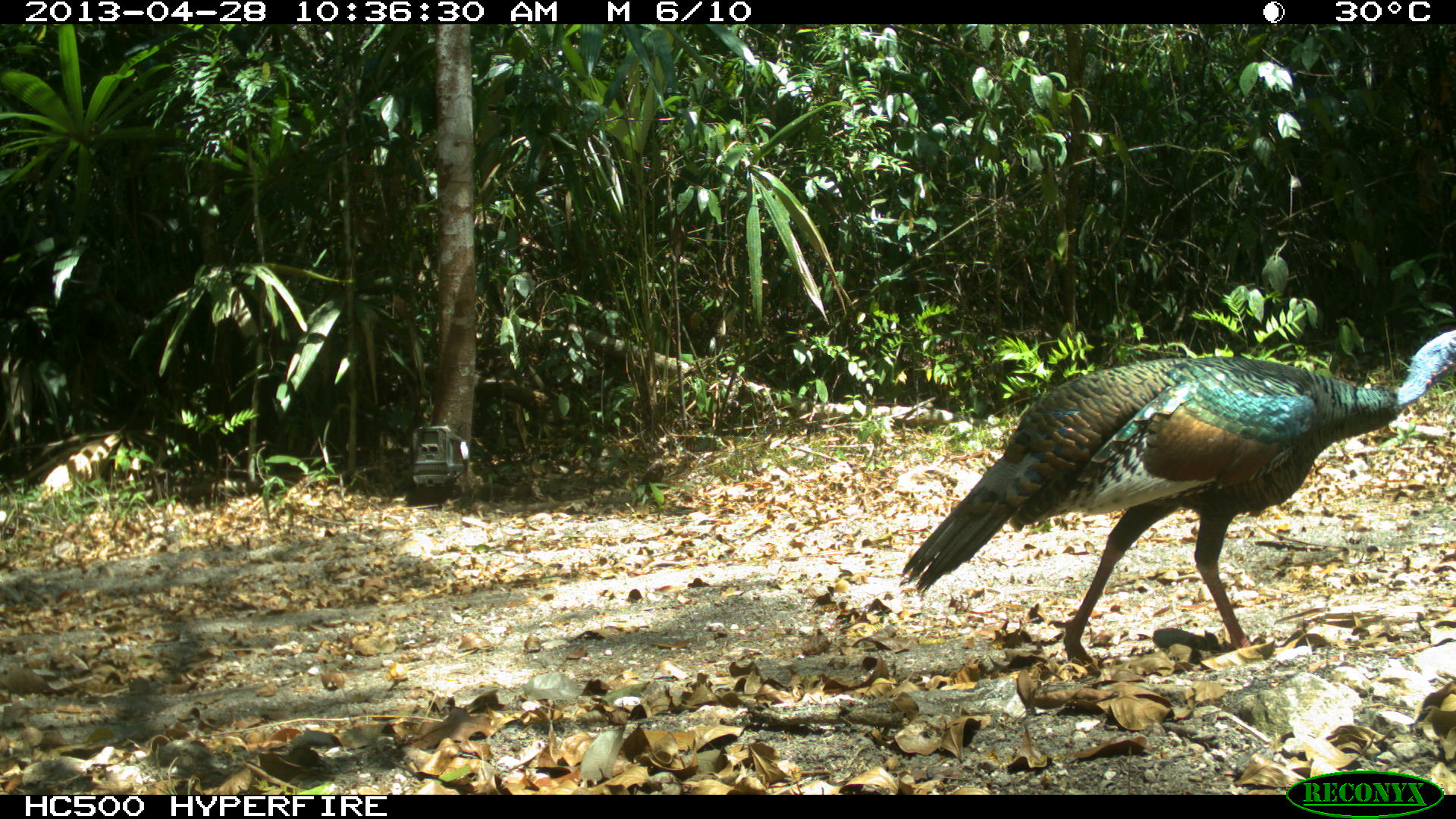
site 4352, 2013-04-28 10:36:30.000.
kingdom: Animalia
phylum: Chordata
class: Aves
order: Galliformes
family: Phasianidae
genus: Meleagris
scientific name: Meleagris ocellata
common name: ocellated turkey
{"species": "Meleagris ocellata (ocellated turkey)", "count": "1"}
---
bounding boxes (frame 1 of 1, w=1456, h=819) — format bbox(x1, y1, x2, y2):
meleagris ocellata: bbox(899, 325, 1456, 677)